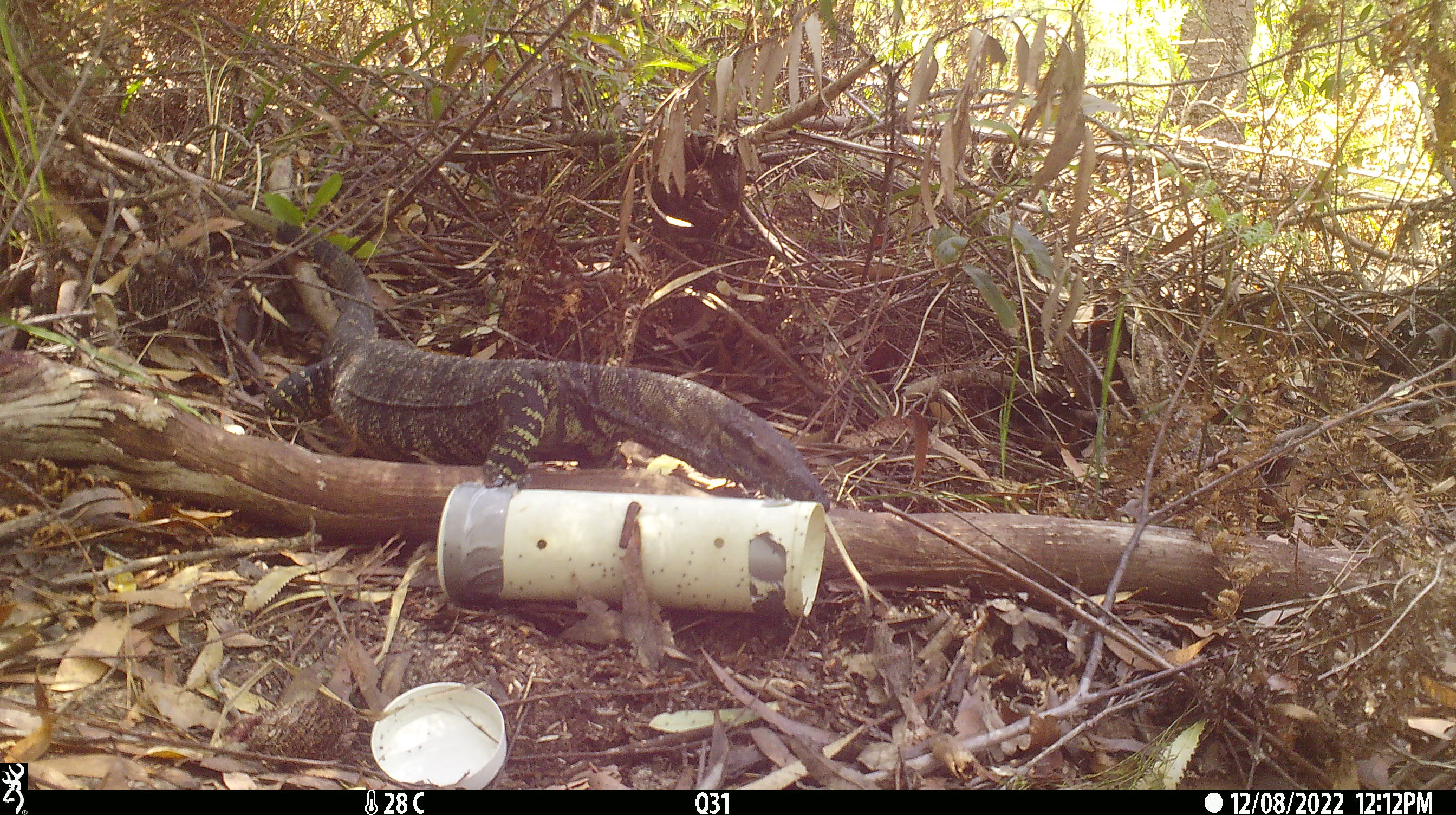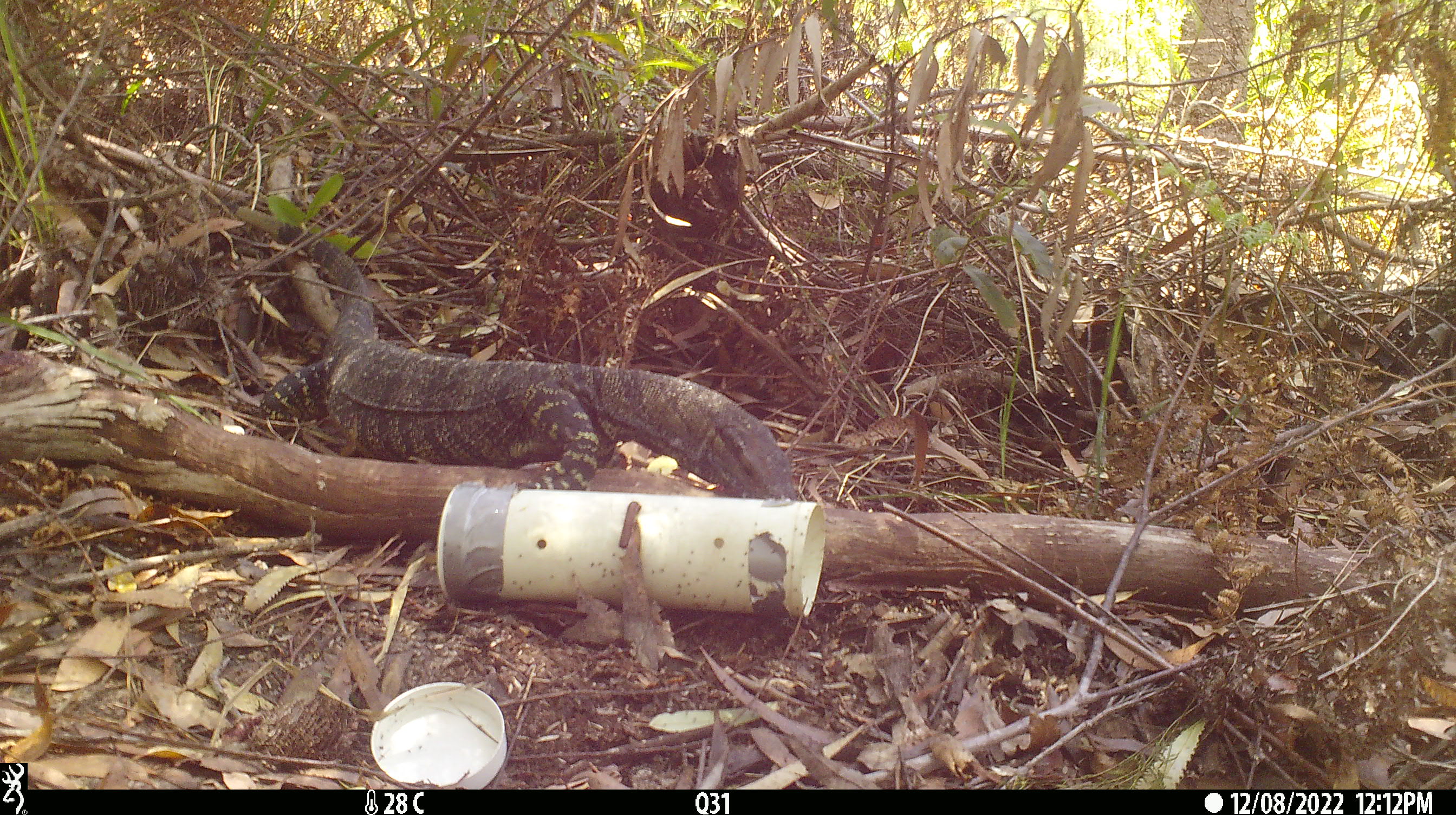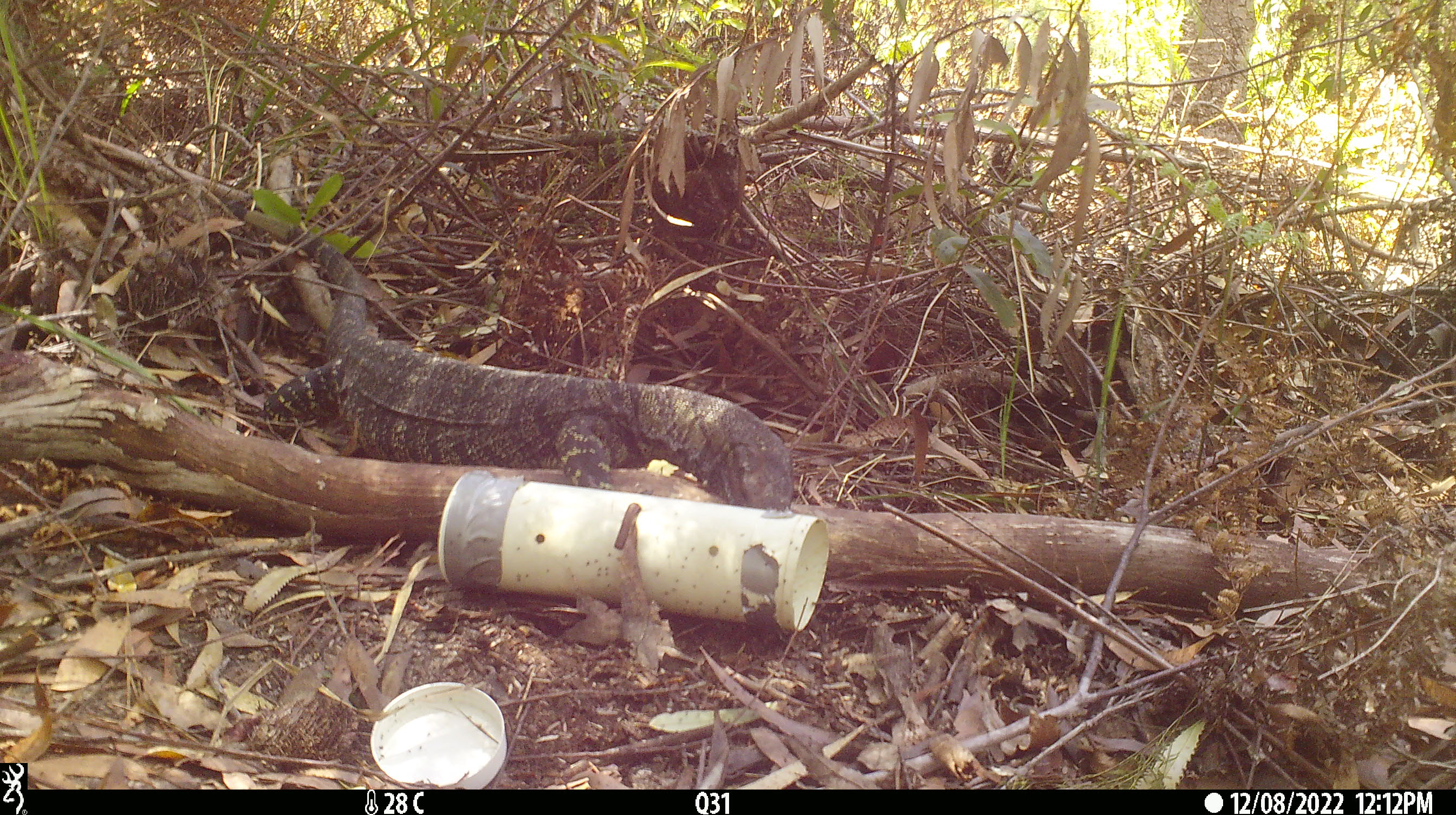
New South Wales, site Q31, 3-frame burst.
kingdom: Animalia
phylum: Chordata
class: Reptilia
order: Squamata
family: Varanidae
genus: Varanus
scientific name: Varanus varius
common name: lace monitor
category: goanna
Goanna (lace monitor) (Varanus varius).